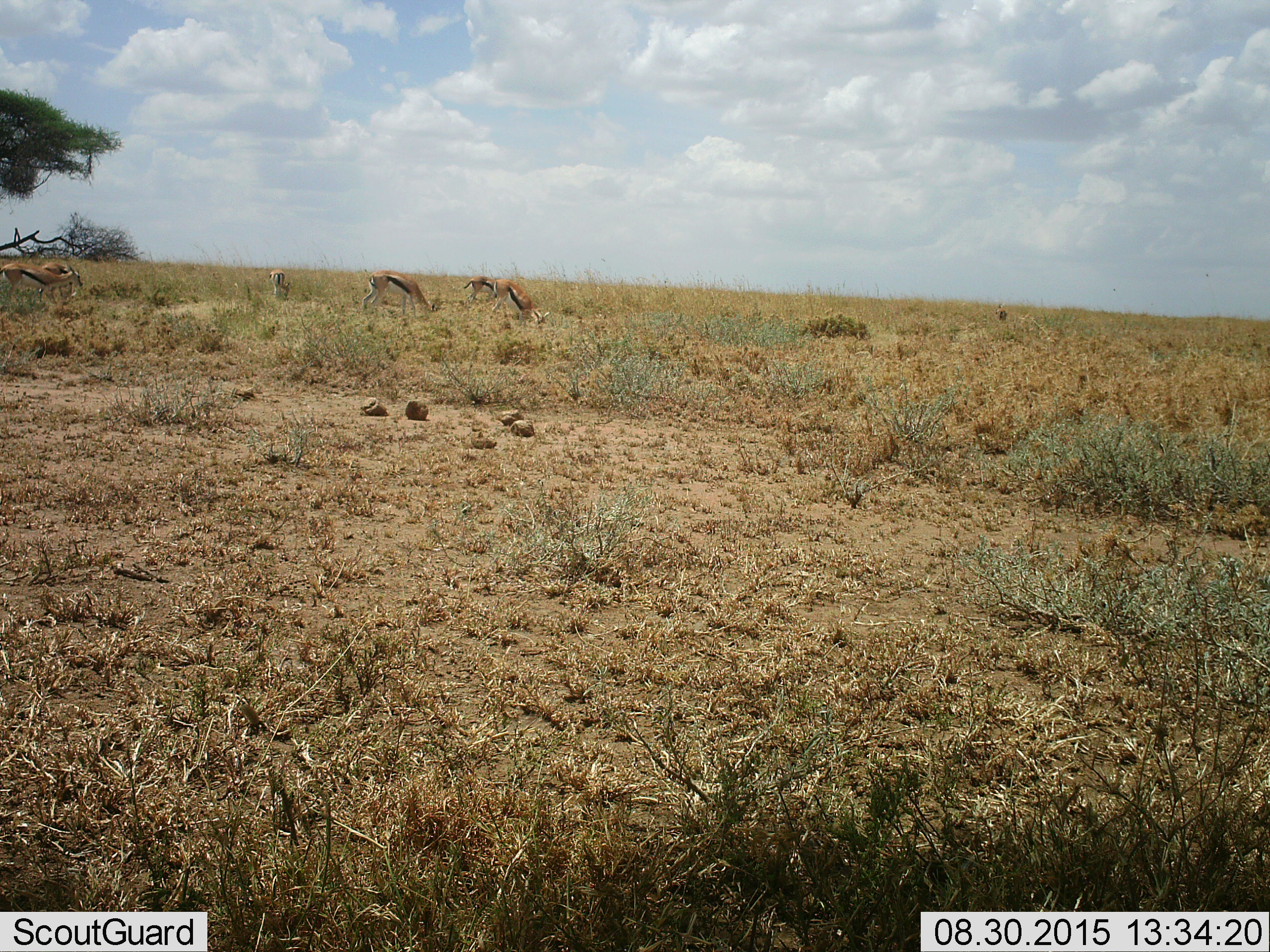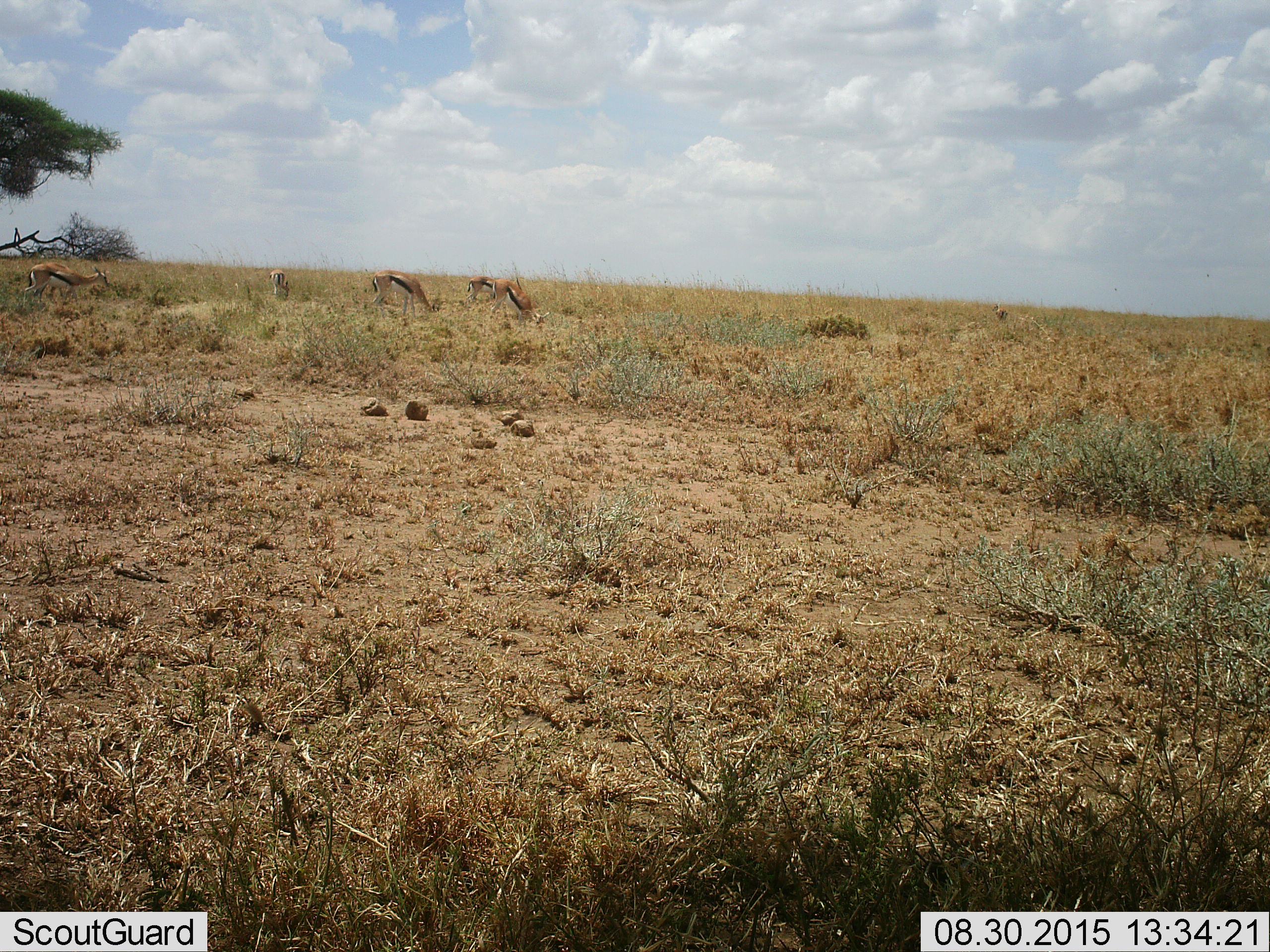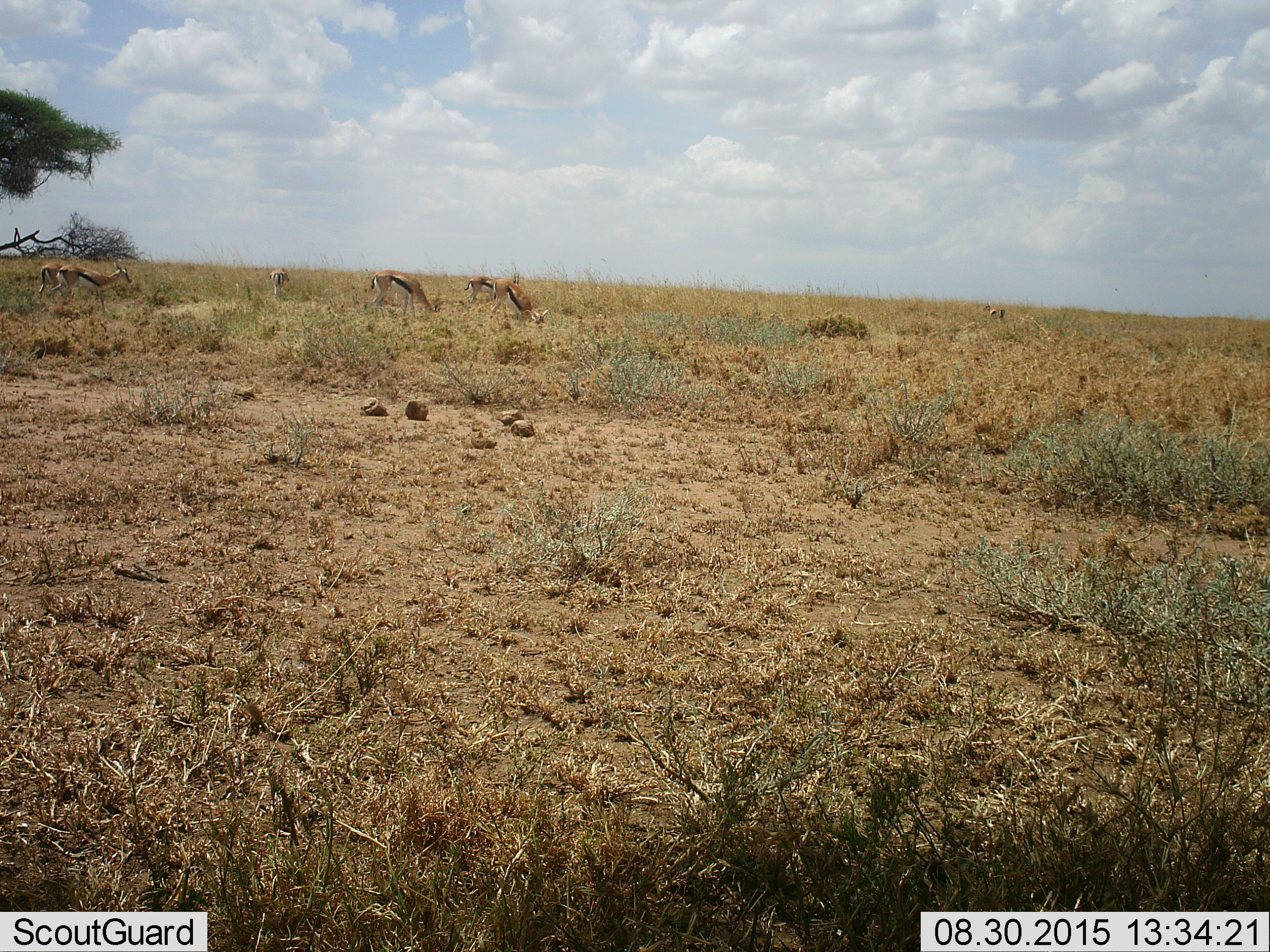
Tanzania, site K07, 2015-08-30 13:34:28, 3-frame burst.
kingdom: Animalia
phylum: Chordata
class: Mammalia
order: Artiodactyla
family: Bovidae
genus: Eudorcas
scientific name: Eudorcas thomsonii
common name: thomson's gazelle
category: gazellethomsons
Gazellethomsons (thomson's gazelle) (Eudorcas thomsonii), count 6. Behavior (volunteer vote fractions): standing 43%, resting 0%, moving 57%, interacting 0%. Young present (vote fraction): 0%. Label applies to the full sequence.